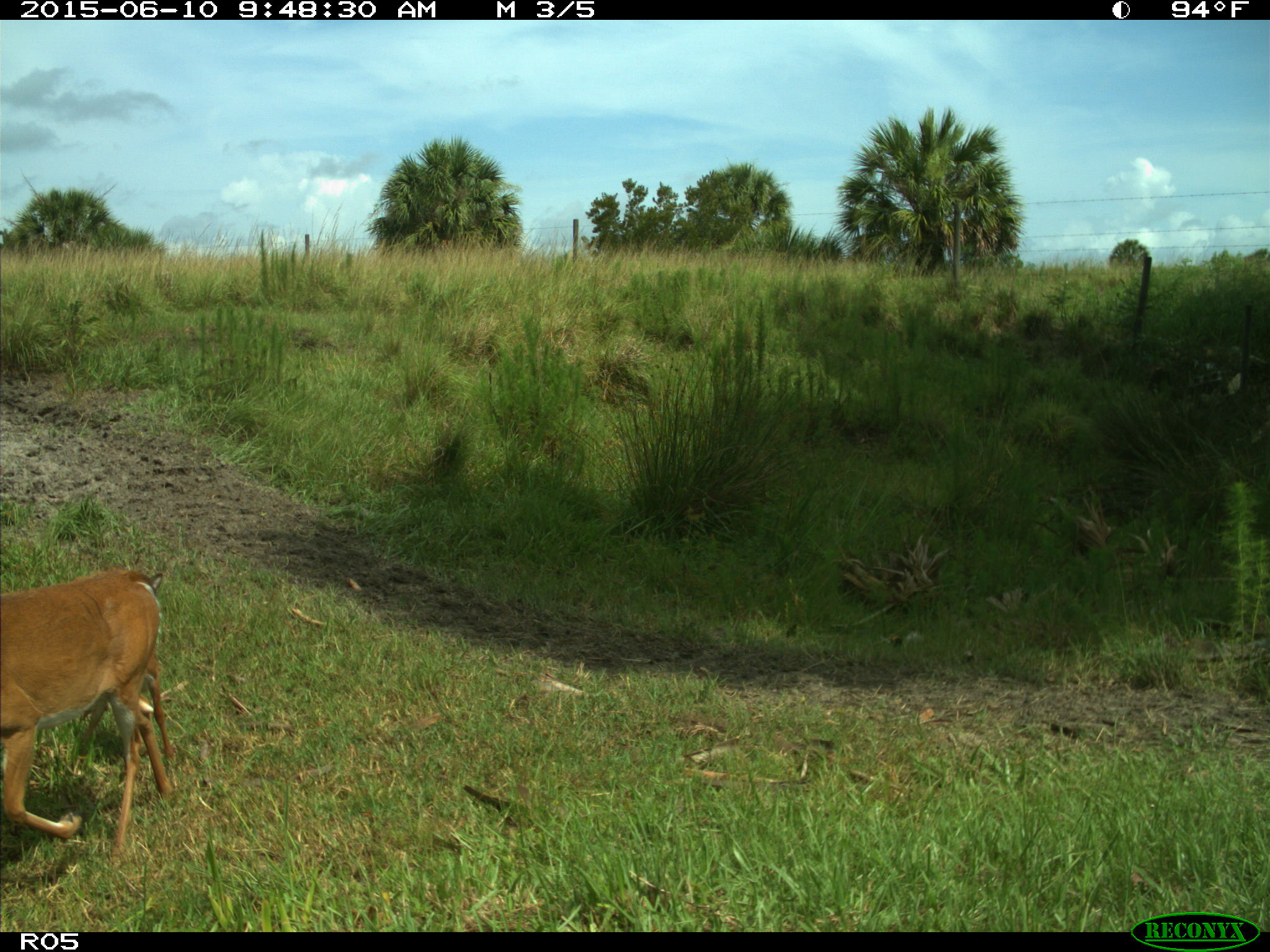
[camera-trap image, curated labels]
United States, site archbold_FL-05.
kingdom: Animalia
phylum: Chordata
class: Mammalia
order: Artiodactyla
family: Cervidae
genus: Odocoileus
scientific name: Odocoileus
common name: deer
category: unidentified deer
Unidentified deer (deer) (Odocoileus).